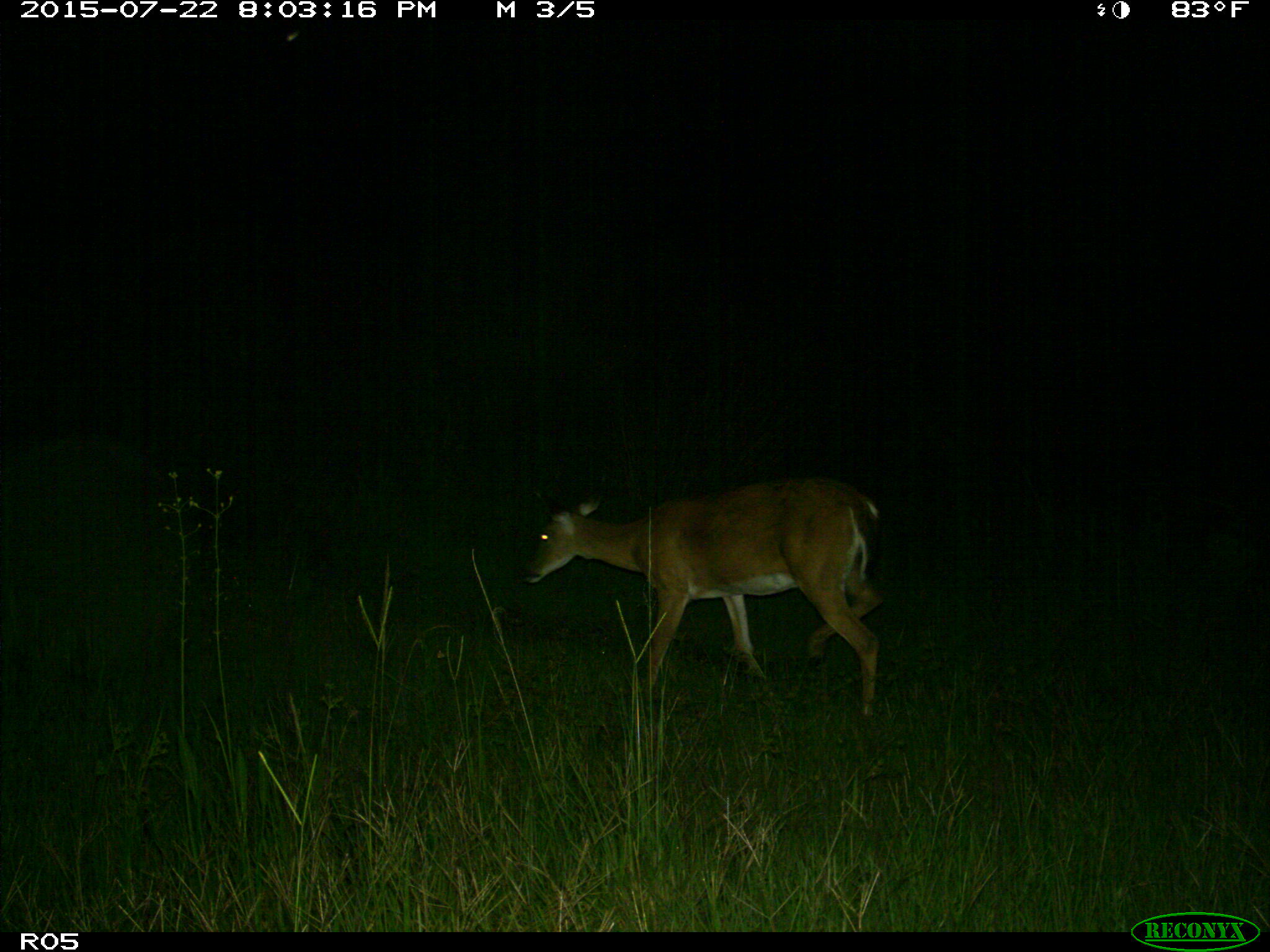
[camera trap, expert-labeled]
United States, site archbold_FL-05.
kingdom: Animalia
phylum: Chordata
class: Mammalia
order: Artiodactyla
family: Cervidae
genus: Odocoileus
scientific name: Odocoileus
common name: deer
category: unidentified deer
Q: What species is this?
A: Unidentified deer (deer) (Odocoileus).